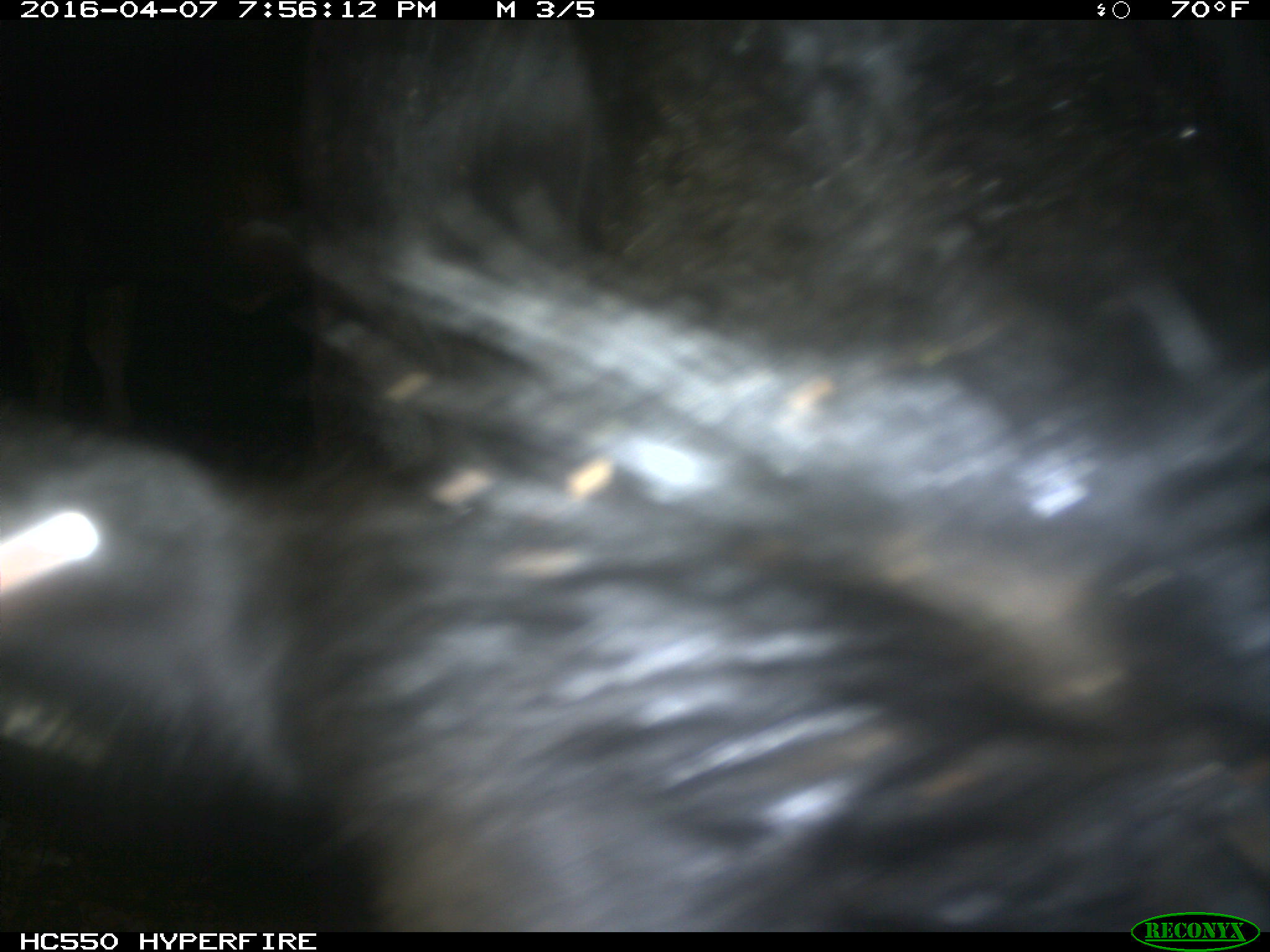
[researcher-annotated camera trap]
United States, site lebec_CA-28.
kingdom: Animalia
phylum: Chordata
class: Mammalia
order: Artiodactyla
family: Bovidae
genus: Bos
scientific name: Bos taurus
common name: domestic cow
Bos taurus (domestic cow).